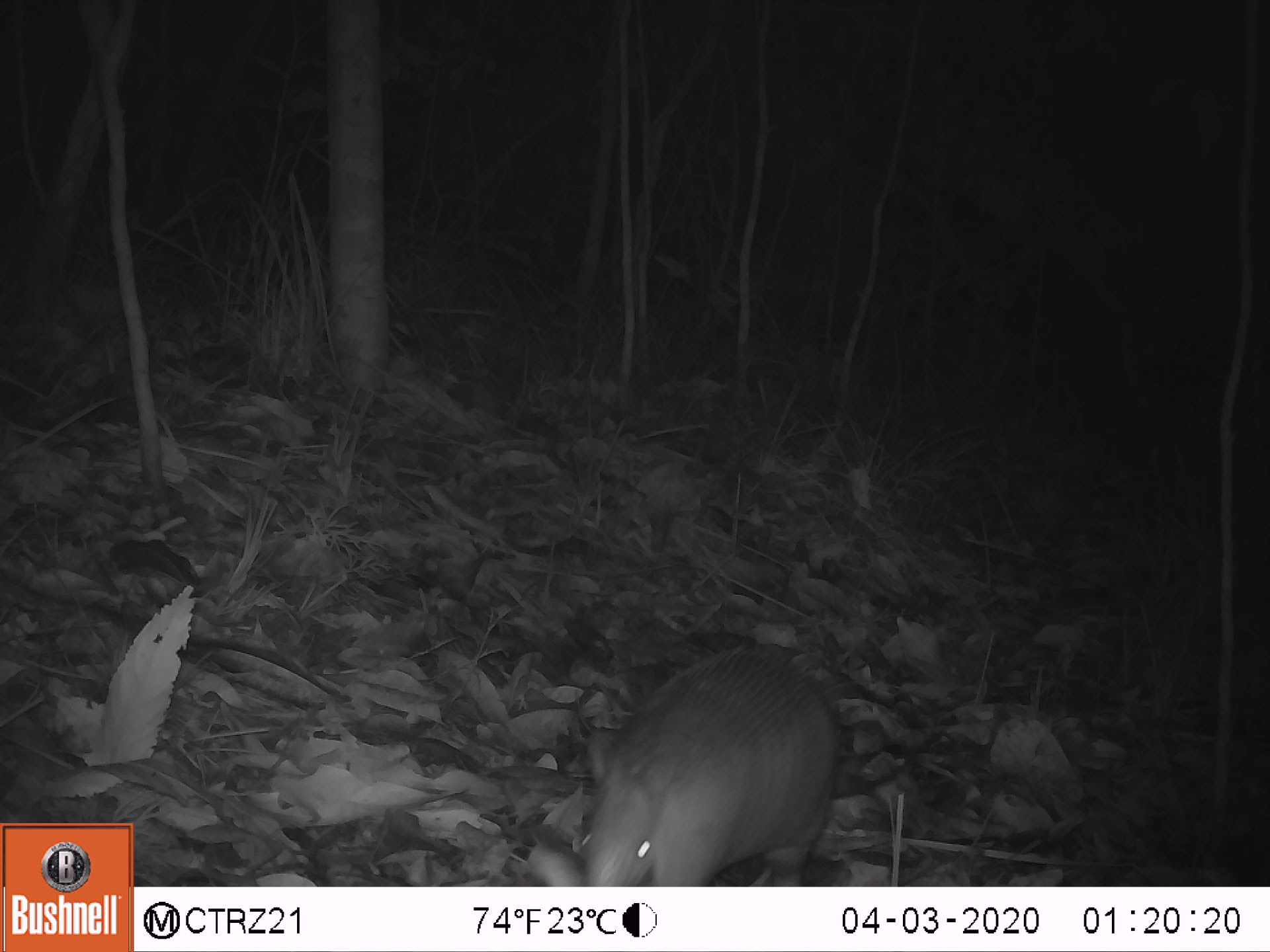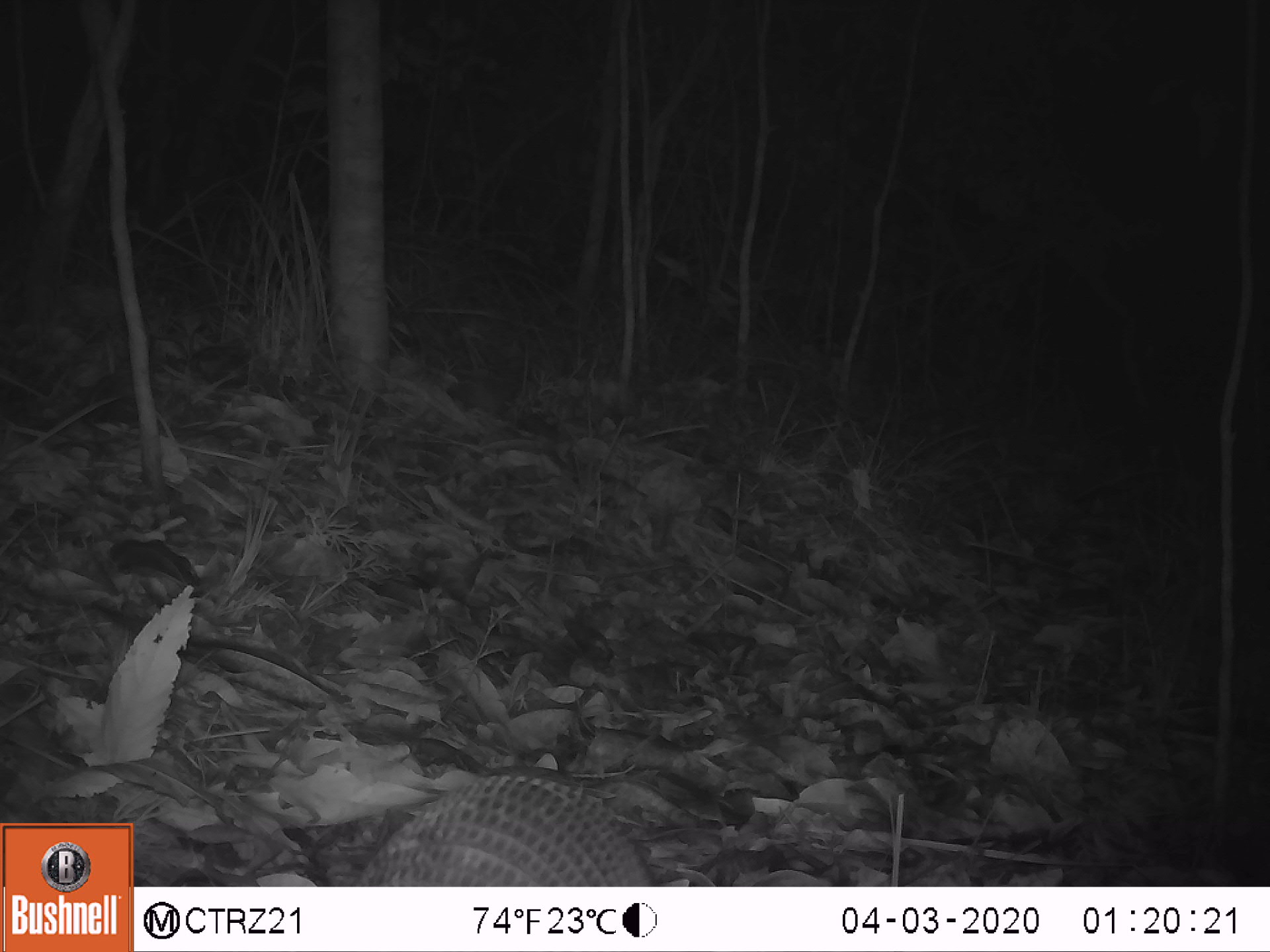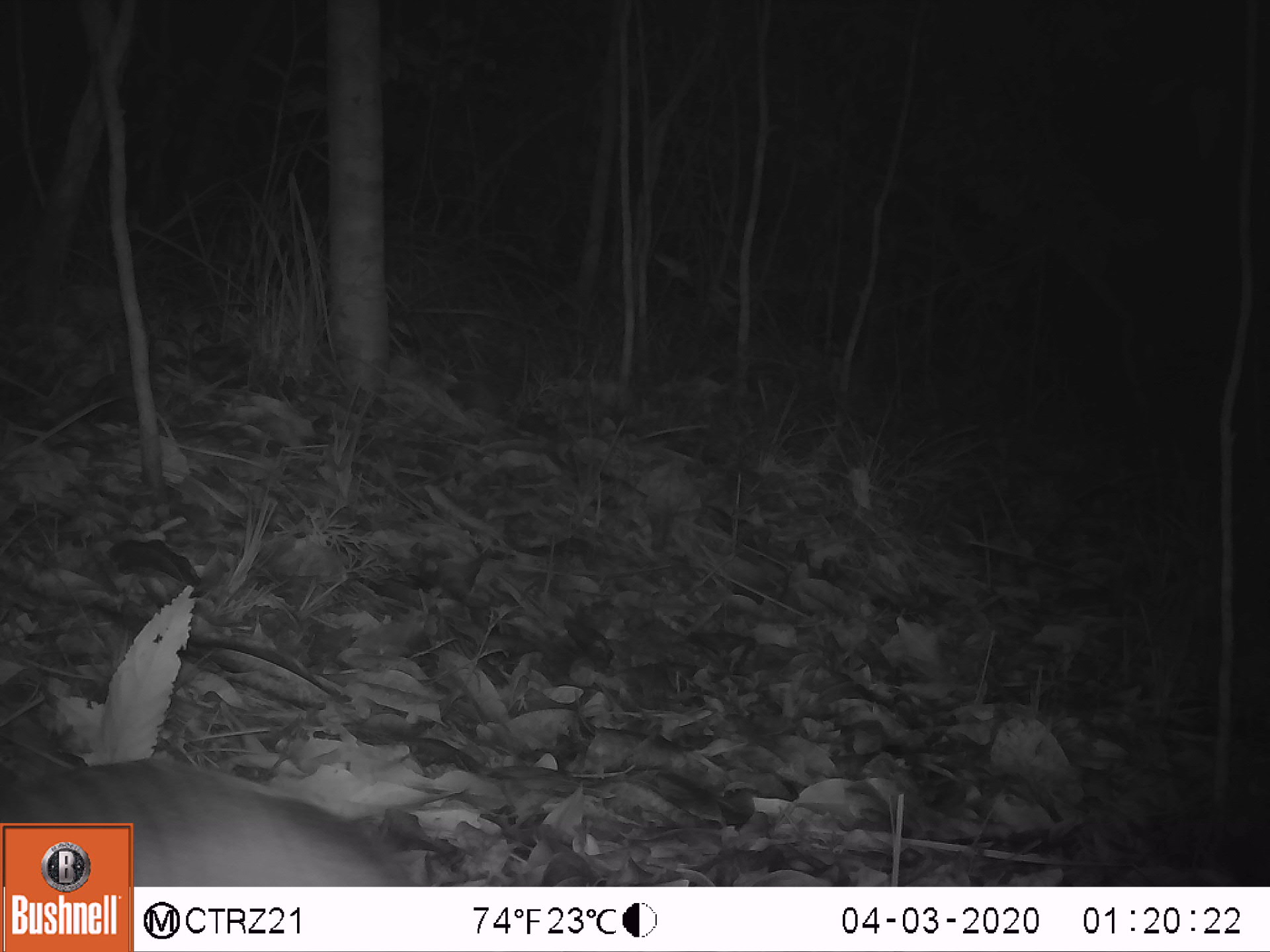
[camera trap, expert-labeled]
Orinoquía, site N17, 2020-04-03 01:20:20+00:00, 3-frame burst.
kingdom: Animalia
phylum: Chordata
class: Mammalia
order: Cingulata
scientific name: Cingulata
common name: armadillo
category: unknown armadillo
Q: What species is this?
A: Unknown armadillo (armadillo) (Cingulata).